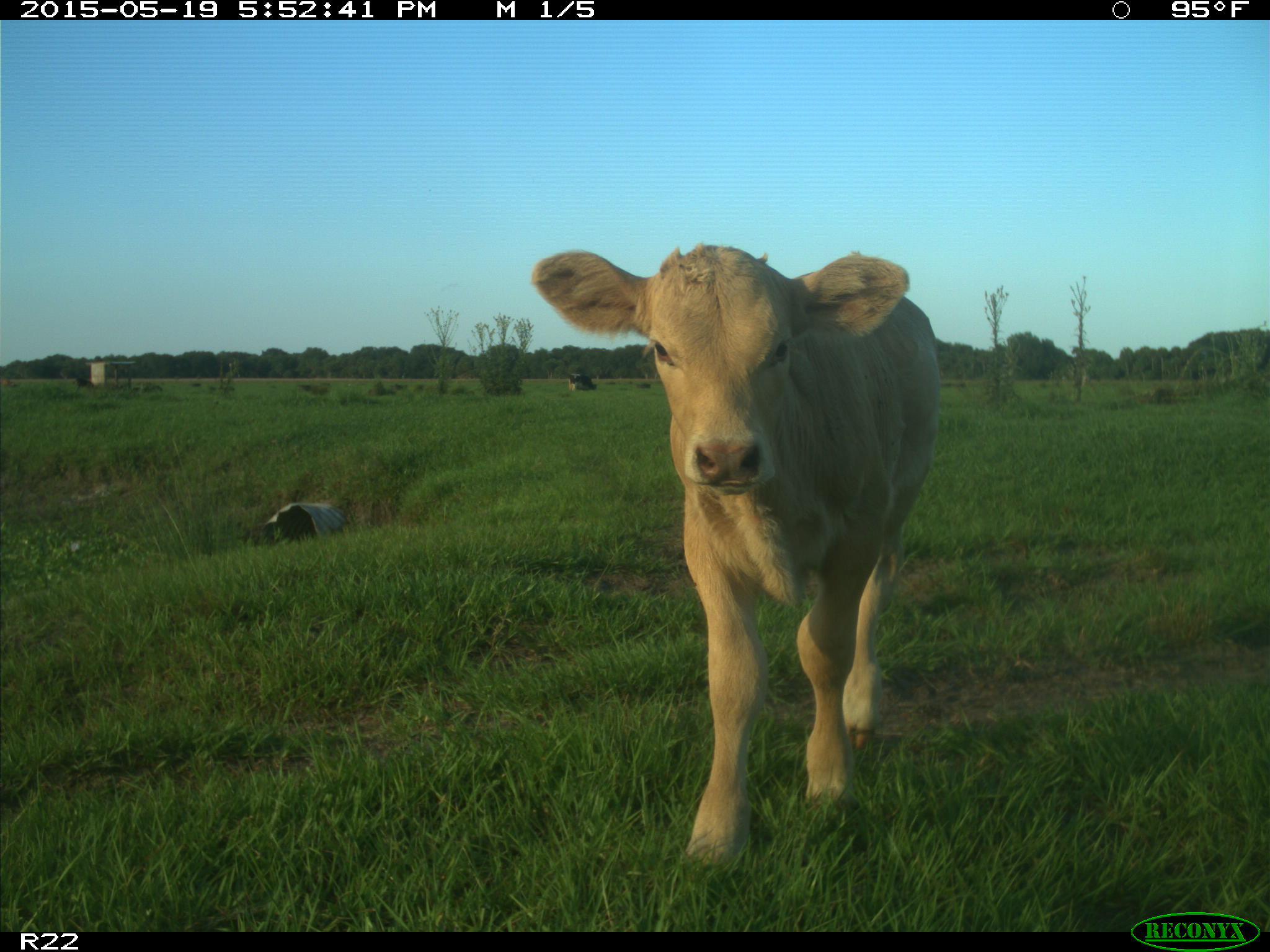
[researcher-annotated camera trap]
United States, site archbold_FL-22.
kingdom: Animalia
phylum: Chordata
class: Mammalia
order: Artiodactyla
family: Bovidae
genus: Bos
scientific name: Bos taurus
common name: domestic cow